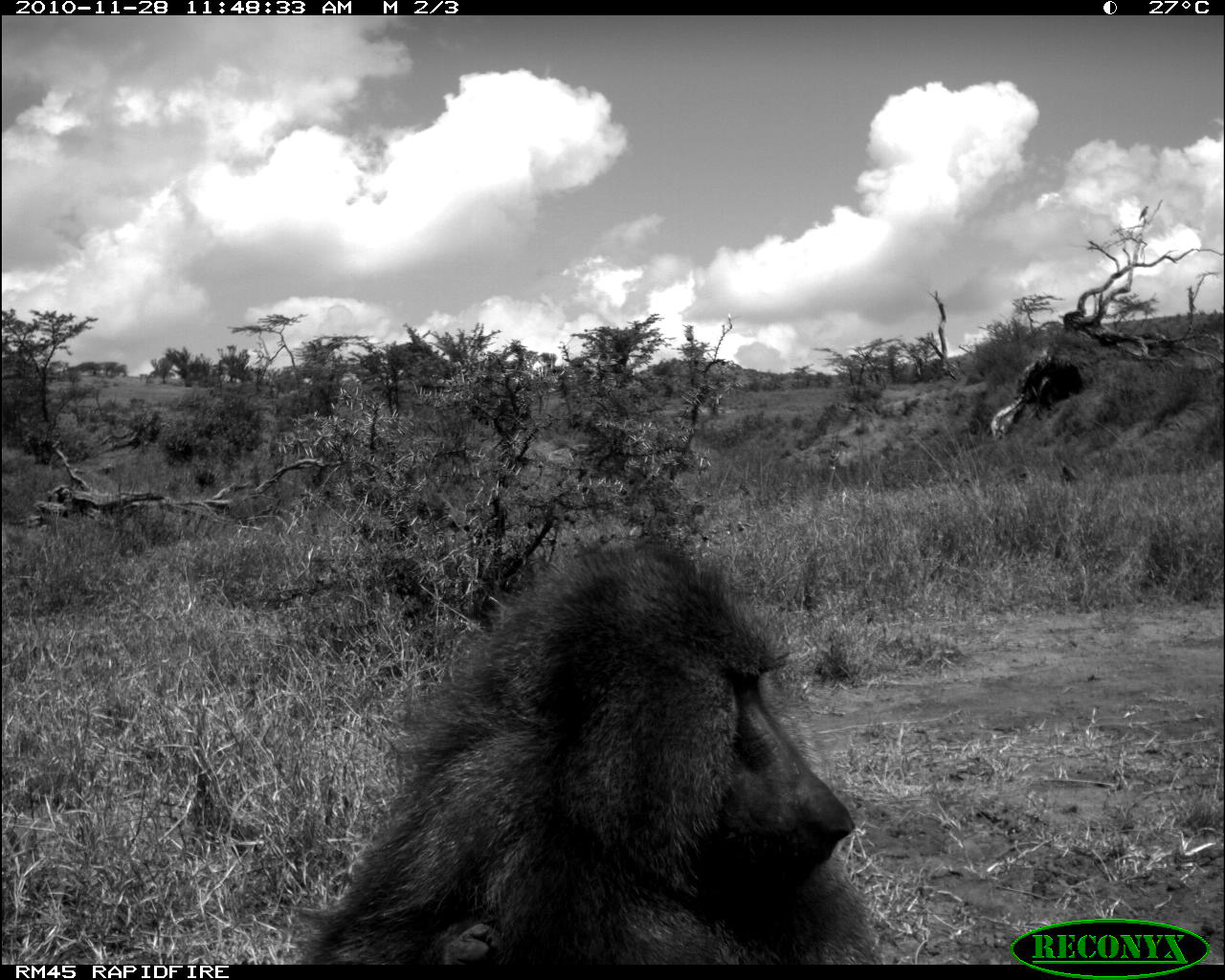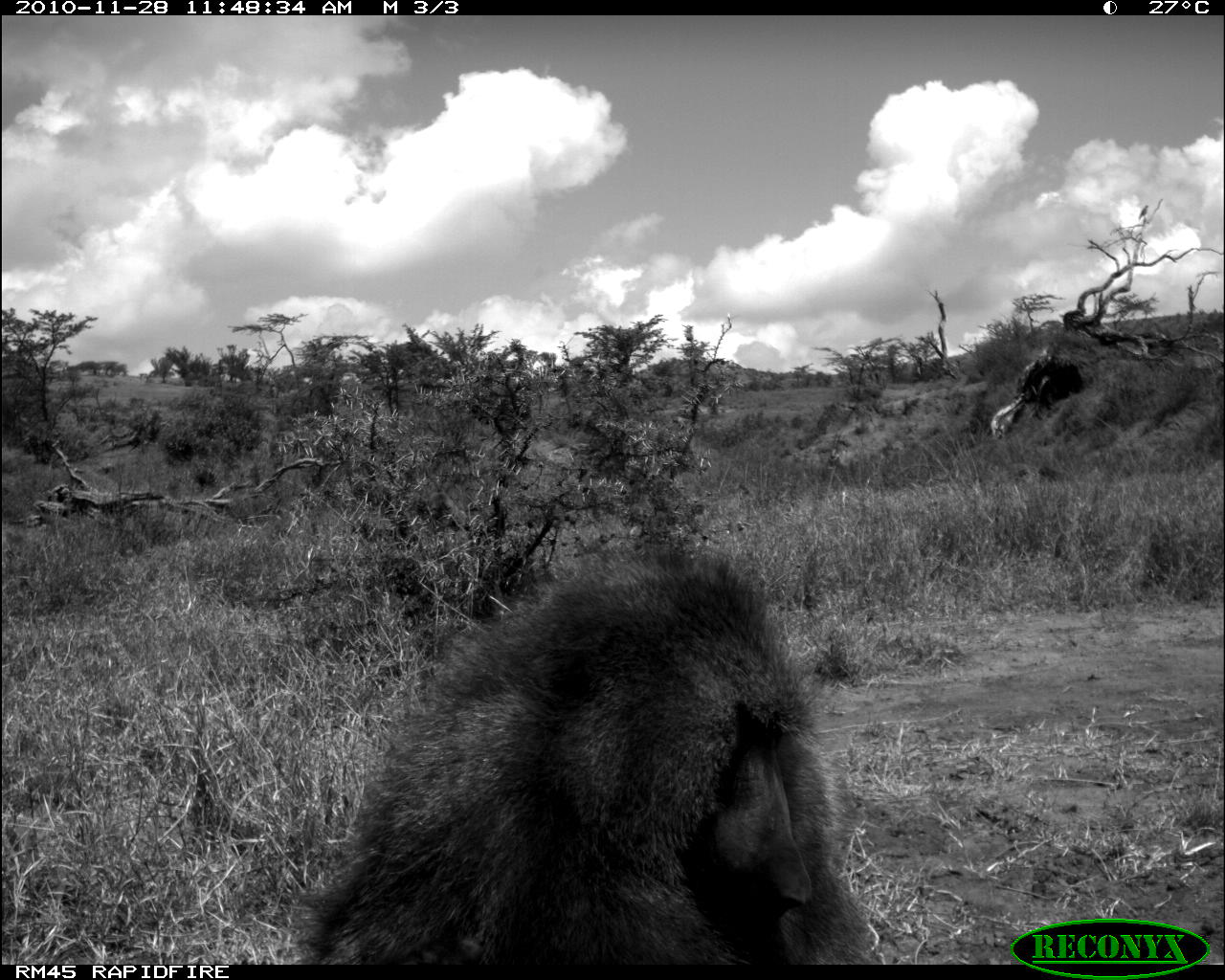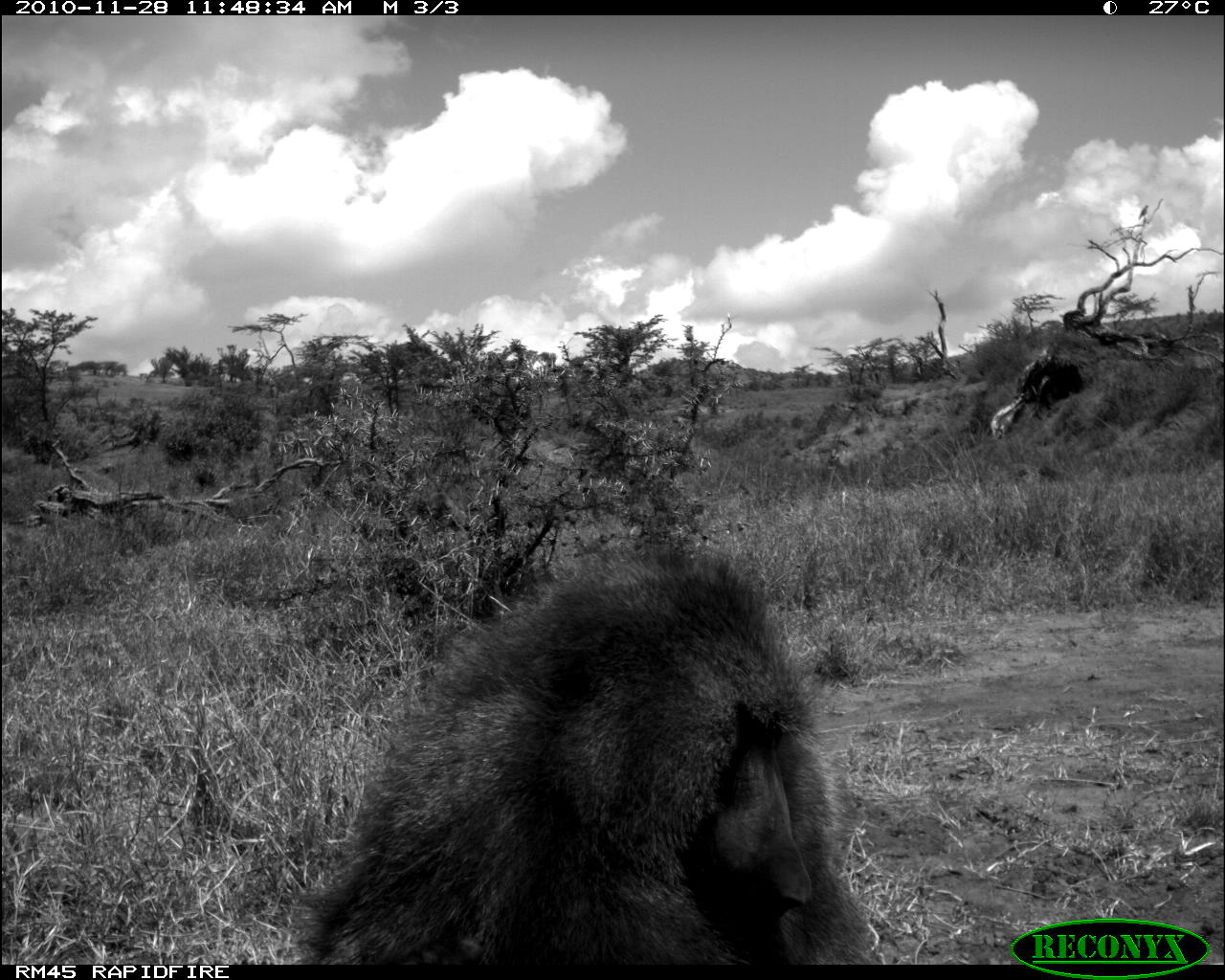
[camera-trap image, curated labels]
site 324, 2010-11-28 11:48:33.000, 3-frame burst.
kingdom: Animalia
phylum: Chordata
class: Mammalia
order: Artiodactyla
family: Bovidae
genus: Oryx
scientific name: Oryx beisa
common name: east african oryx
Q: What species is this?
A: Oryx beisa (east african oryx).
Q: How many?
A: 1.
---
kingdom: Animalia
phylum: Chordata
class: Mammalia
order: Primates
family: Cercopithecidae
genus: Papio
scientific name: Papio anubis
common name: olive baboon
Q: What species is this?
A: Papio anubis (olive baboon).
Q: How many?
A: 1.